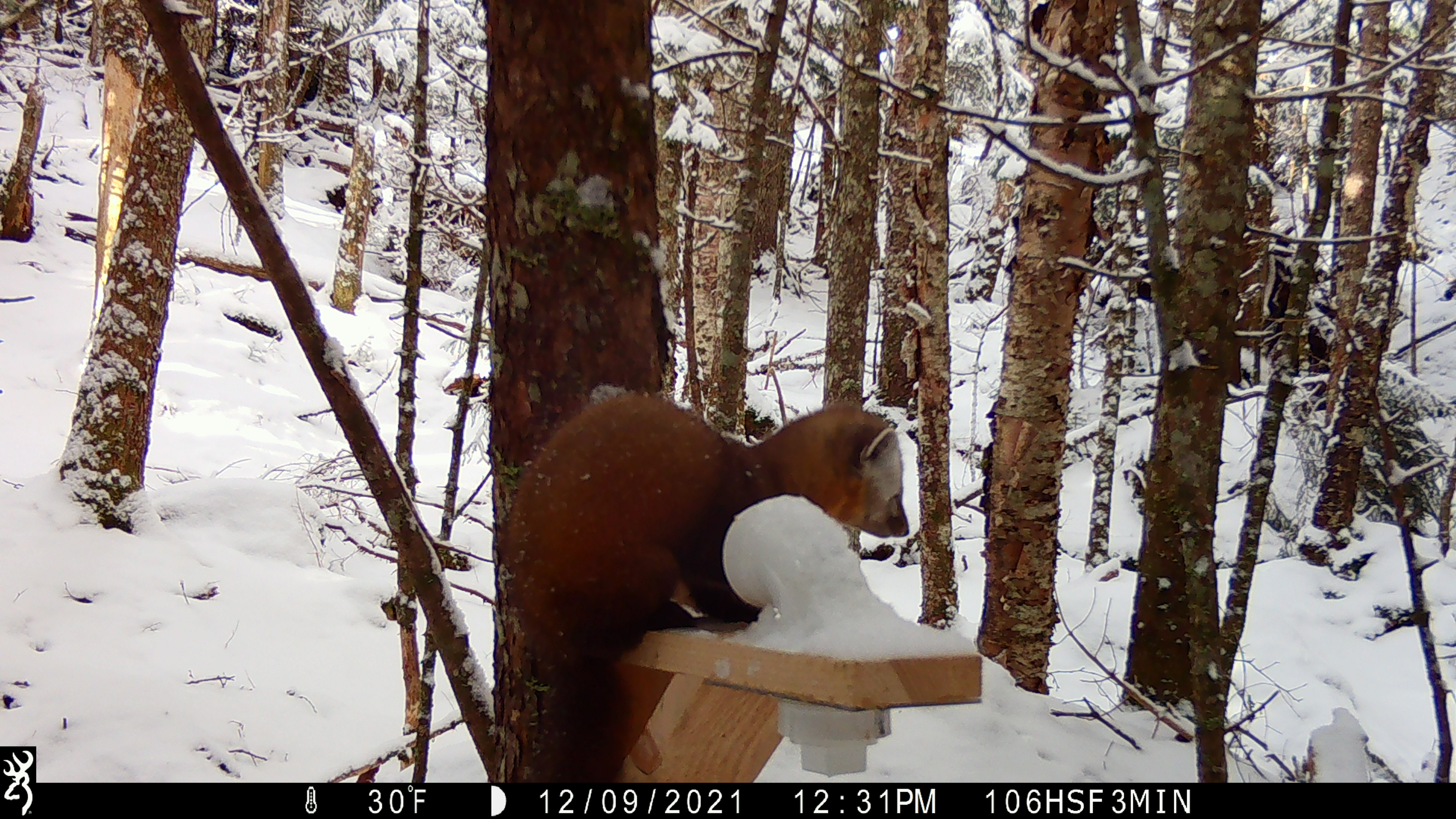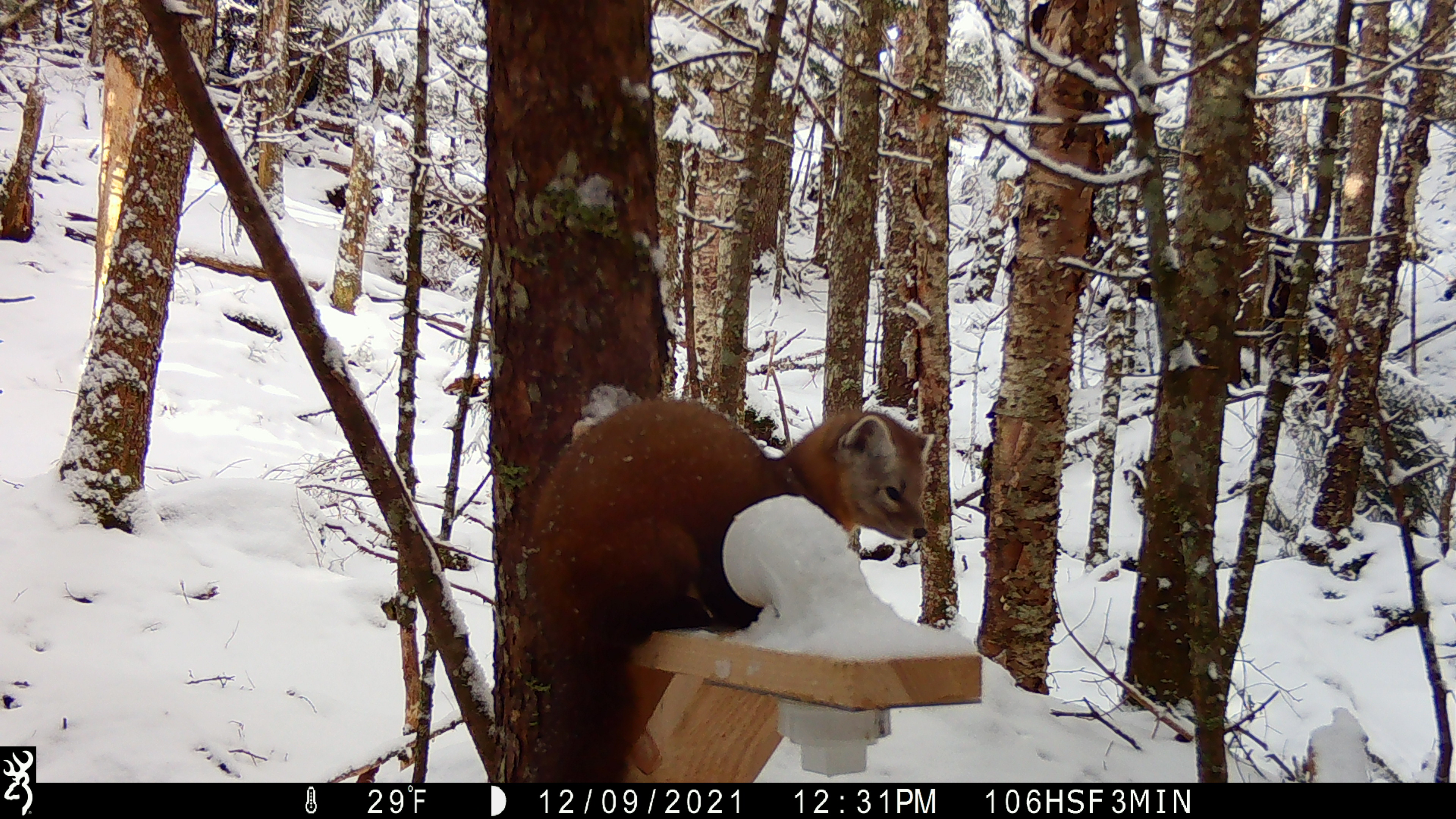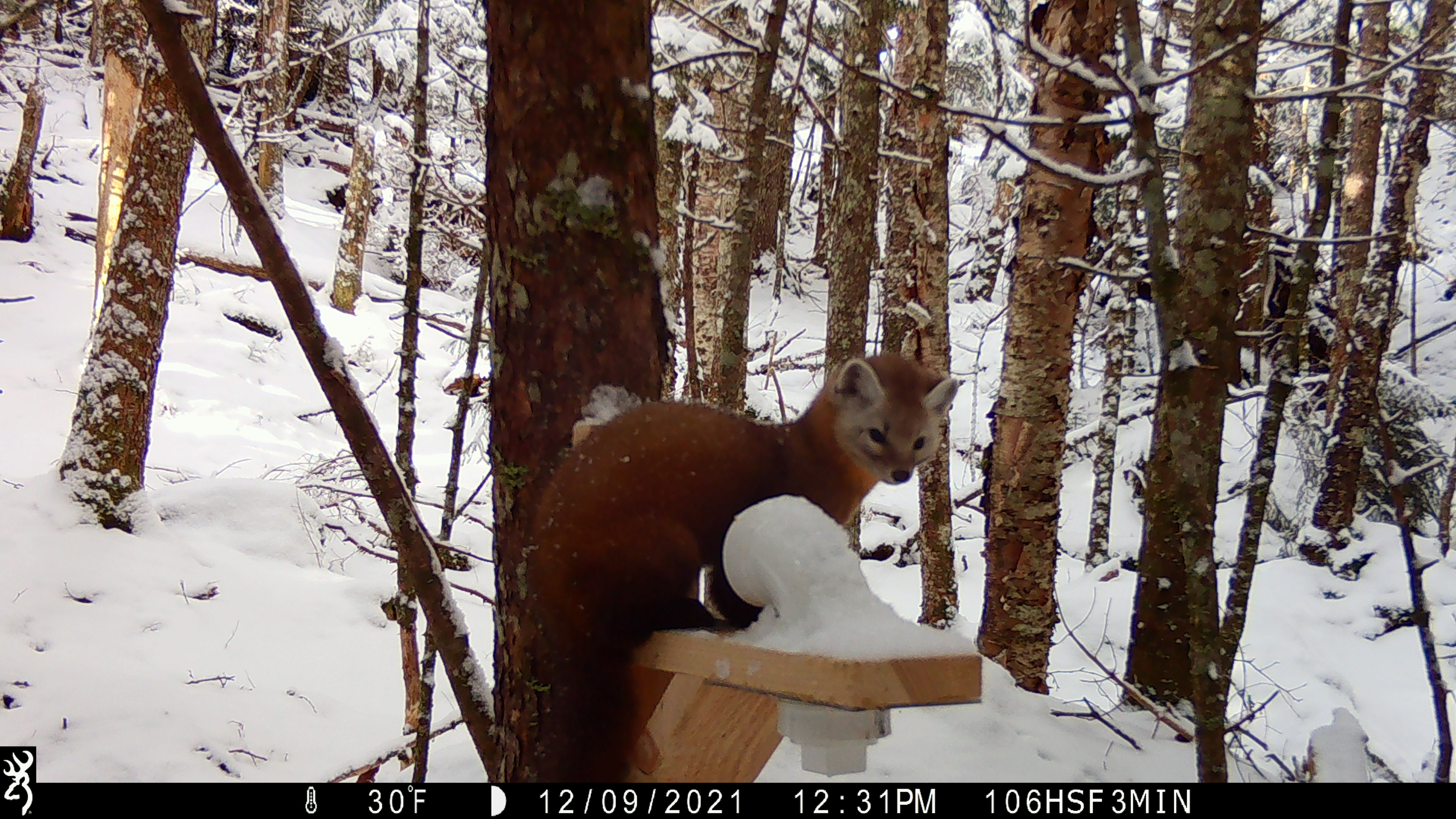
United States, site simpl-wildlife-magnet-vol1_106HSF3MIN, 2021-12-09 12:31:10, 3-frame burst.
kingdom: Animalia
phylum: Chordata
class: Mammalia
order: Carnivora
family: Mustelidae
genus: Martes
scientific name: Martes americana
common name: american marten